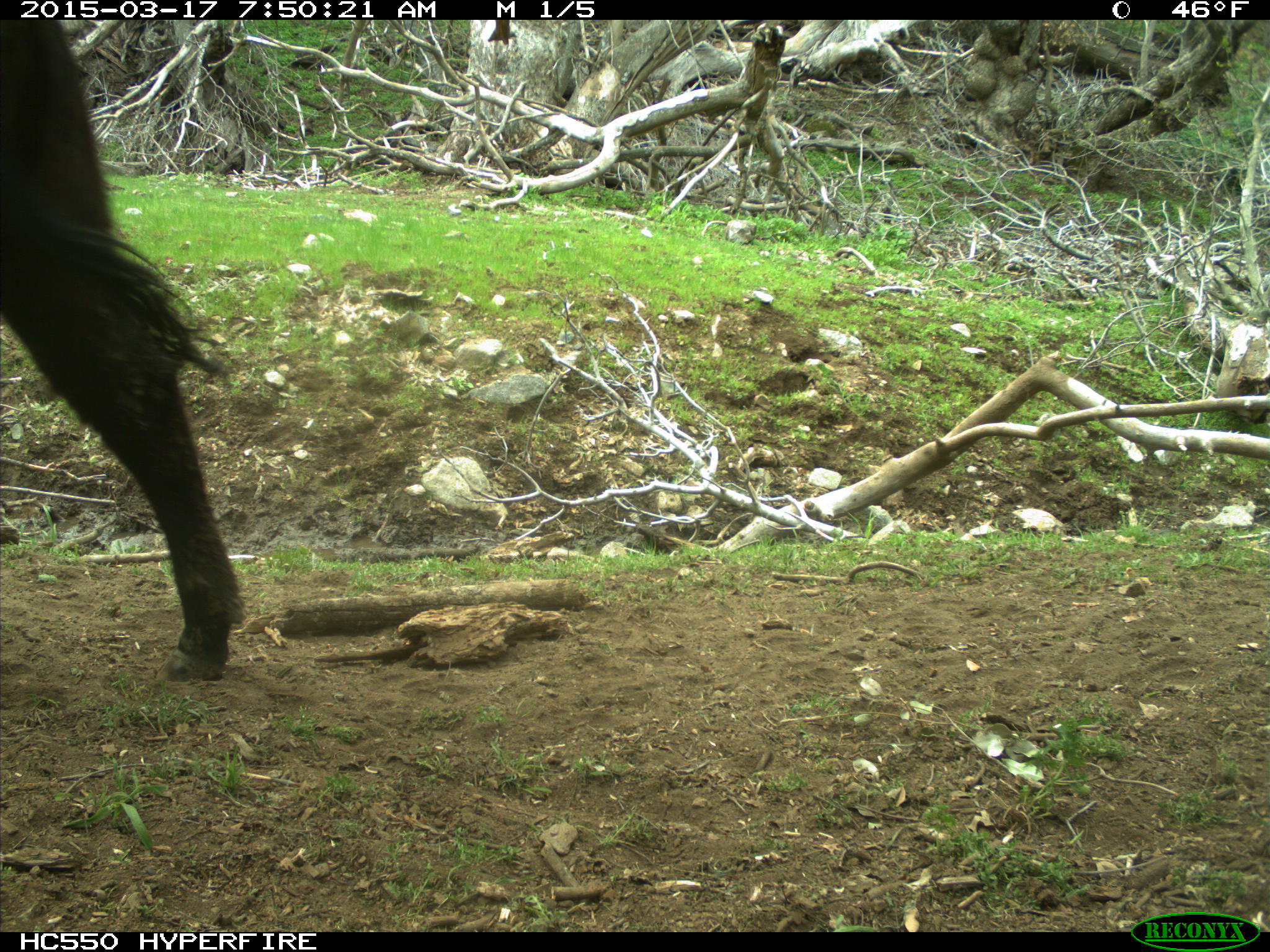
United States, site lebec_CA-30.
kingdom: Animalia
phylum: Chordata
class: Mammalia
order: Artiodactyla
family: Bovidae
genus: Bos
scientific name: Bos taurus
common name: domestic cow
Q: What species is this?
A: Bos taurus (domestic cow).